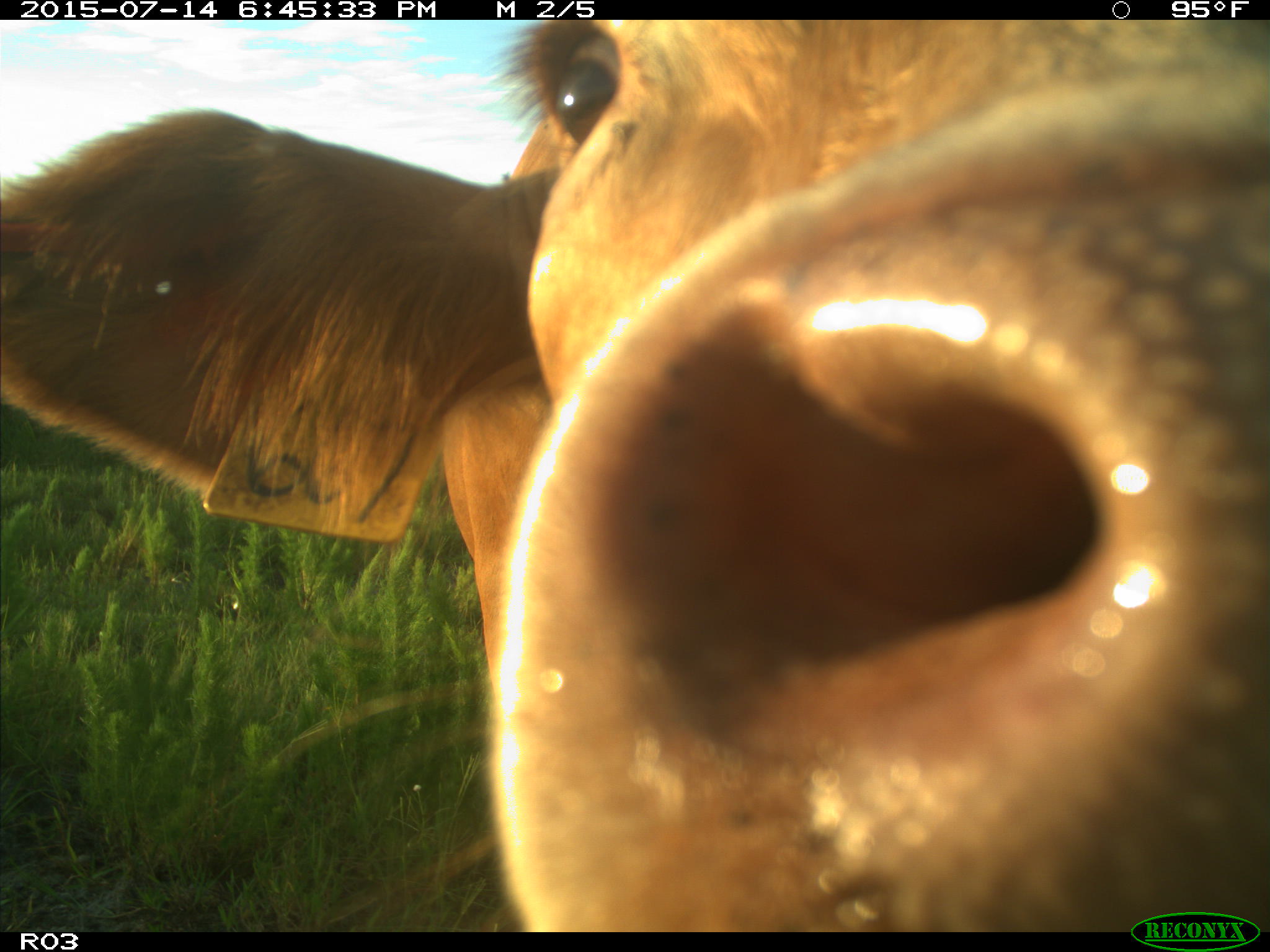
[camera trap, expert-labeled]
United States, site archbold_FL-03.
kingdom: Animalia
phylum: Chordata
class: Mammalia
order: Artiodactyla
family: Bovidae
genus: Bos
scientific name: Bos taurus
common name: domestic cow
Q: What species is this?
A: Bos taurus (domestic cow).